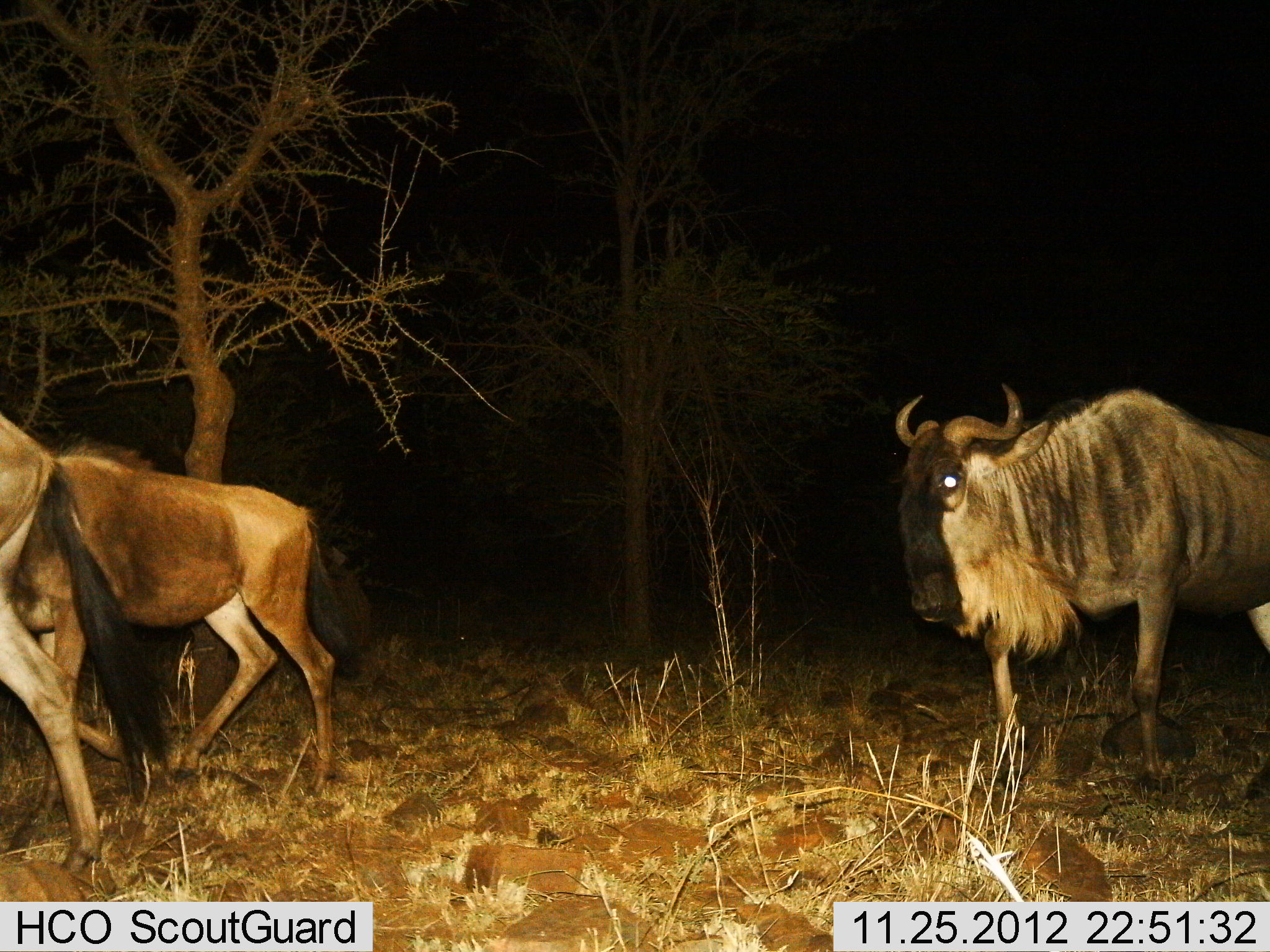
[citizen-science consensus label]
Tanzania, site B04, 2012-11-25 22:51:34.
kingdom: Animalia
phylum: Chordata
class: Mammalia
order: Artiodactyla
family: Bovidae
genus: Connochaetes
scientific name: Connochaetes taurinus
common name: blue wildebeest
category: wildebeest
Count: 3.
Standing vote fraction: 0%.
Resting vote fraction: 0%.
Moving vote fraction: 100%.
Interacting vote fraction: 0%.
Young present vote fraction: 40%.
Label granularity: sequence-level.